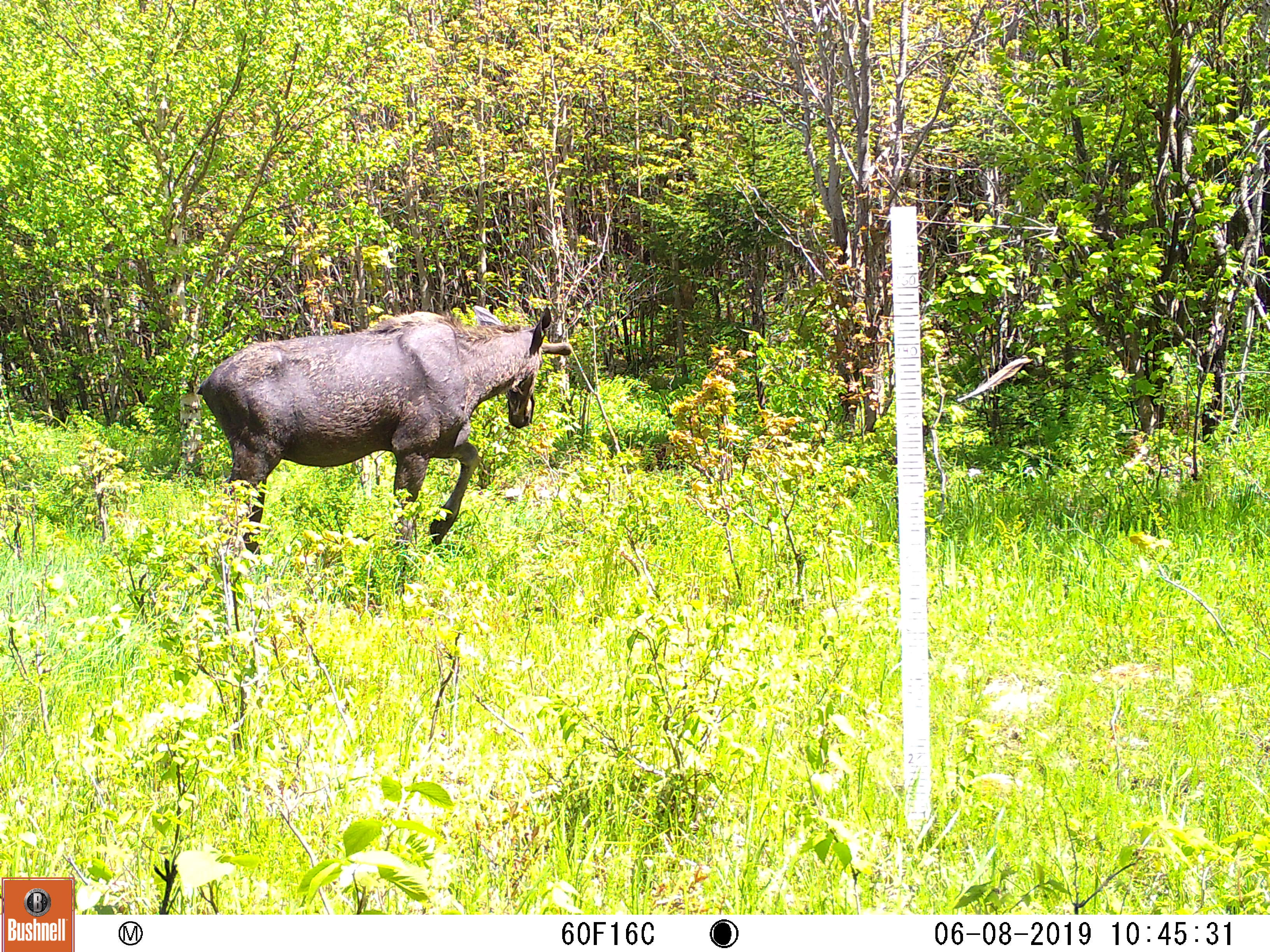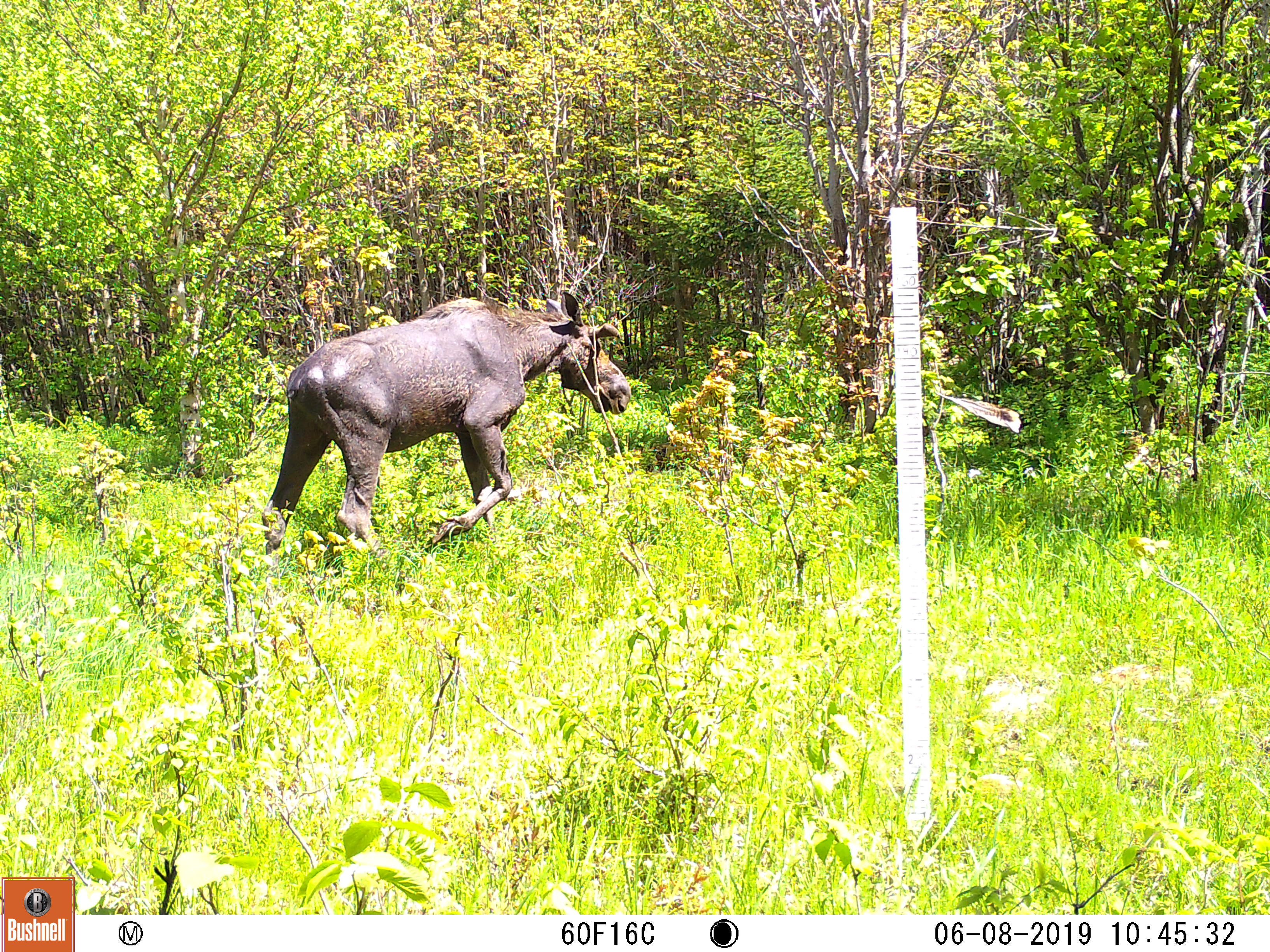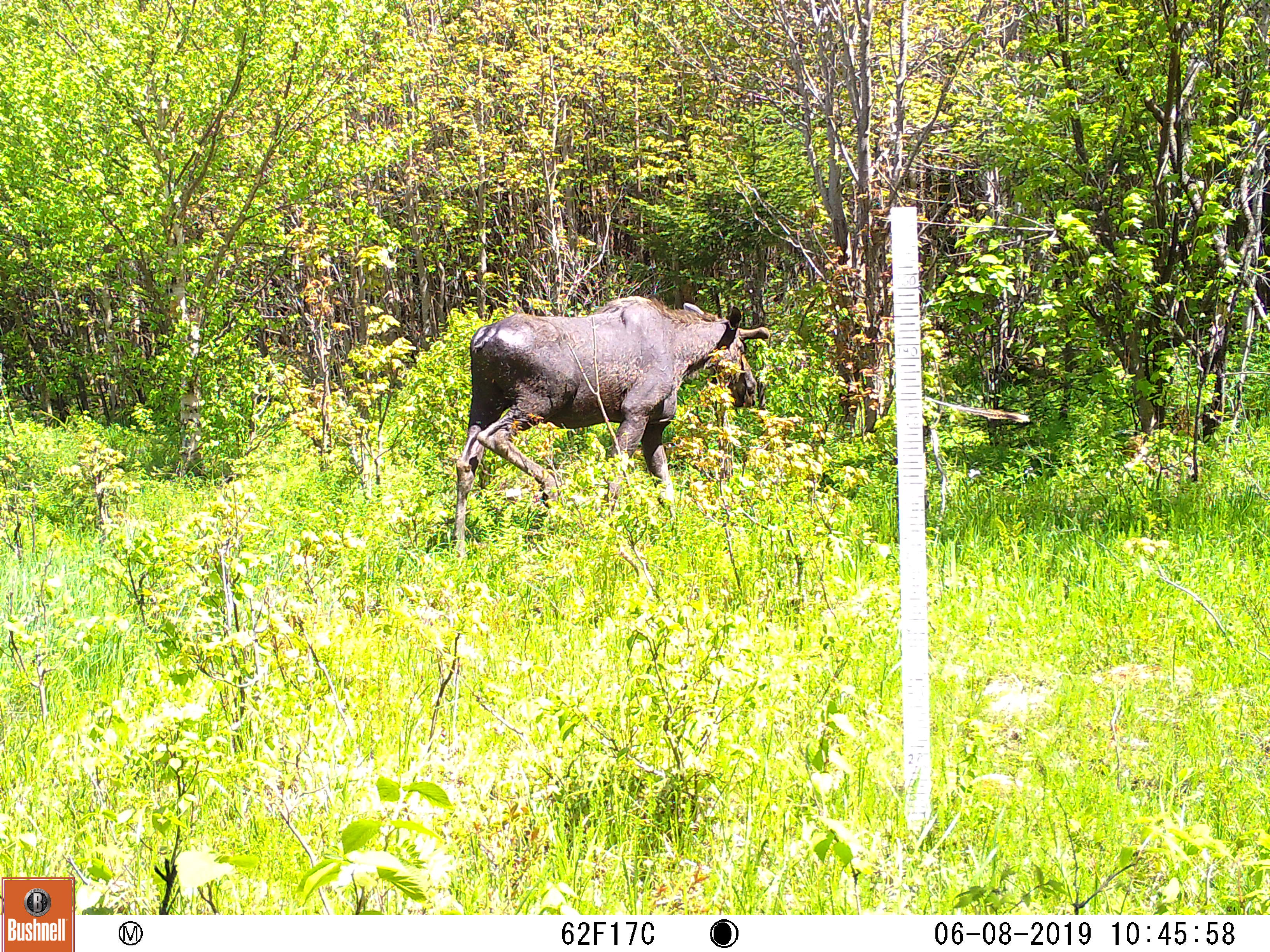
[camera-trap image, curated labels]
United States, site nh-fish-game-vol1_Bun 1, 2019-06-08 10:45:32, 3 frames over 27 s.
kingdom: Animalia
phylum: Chordata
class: Mammalia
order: Artiodactyla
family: Cervidae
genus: Alces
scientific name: Alces alces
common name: moose